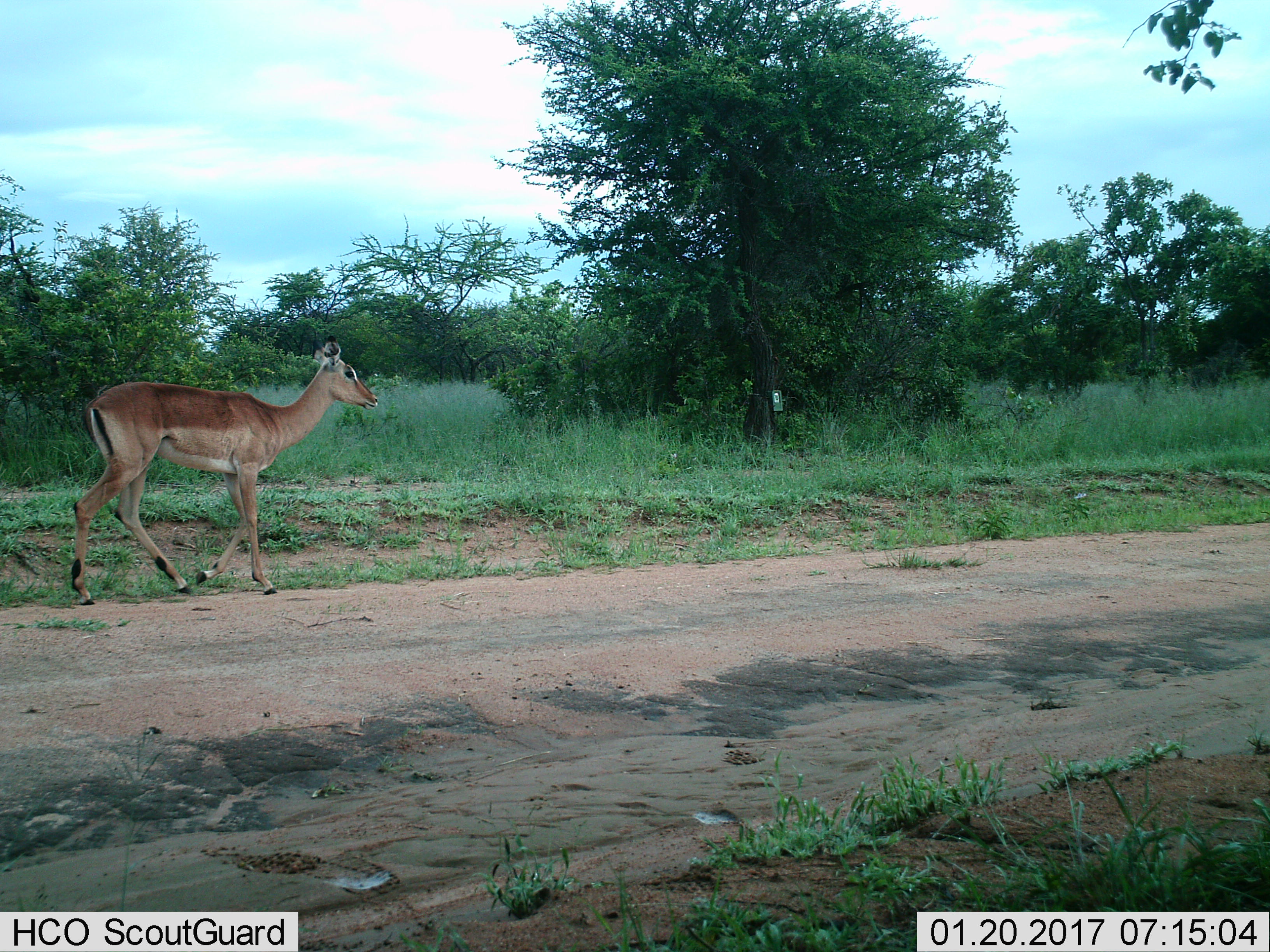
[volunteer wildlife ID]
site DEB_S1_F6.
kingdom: Animalia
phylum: Chordata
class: Mammalia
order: Artiodactyla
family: Bovidae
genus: Aepyceros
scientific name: Aepyceros melampus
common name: impala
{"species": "impala (Aepyceros melampus)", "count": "1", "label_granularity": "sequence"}